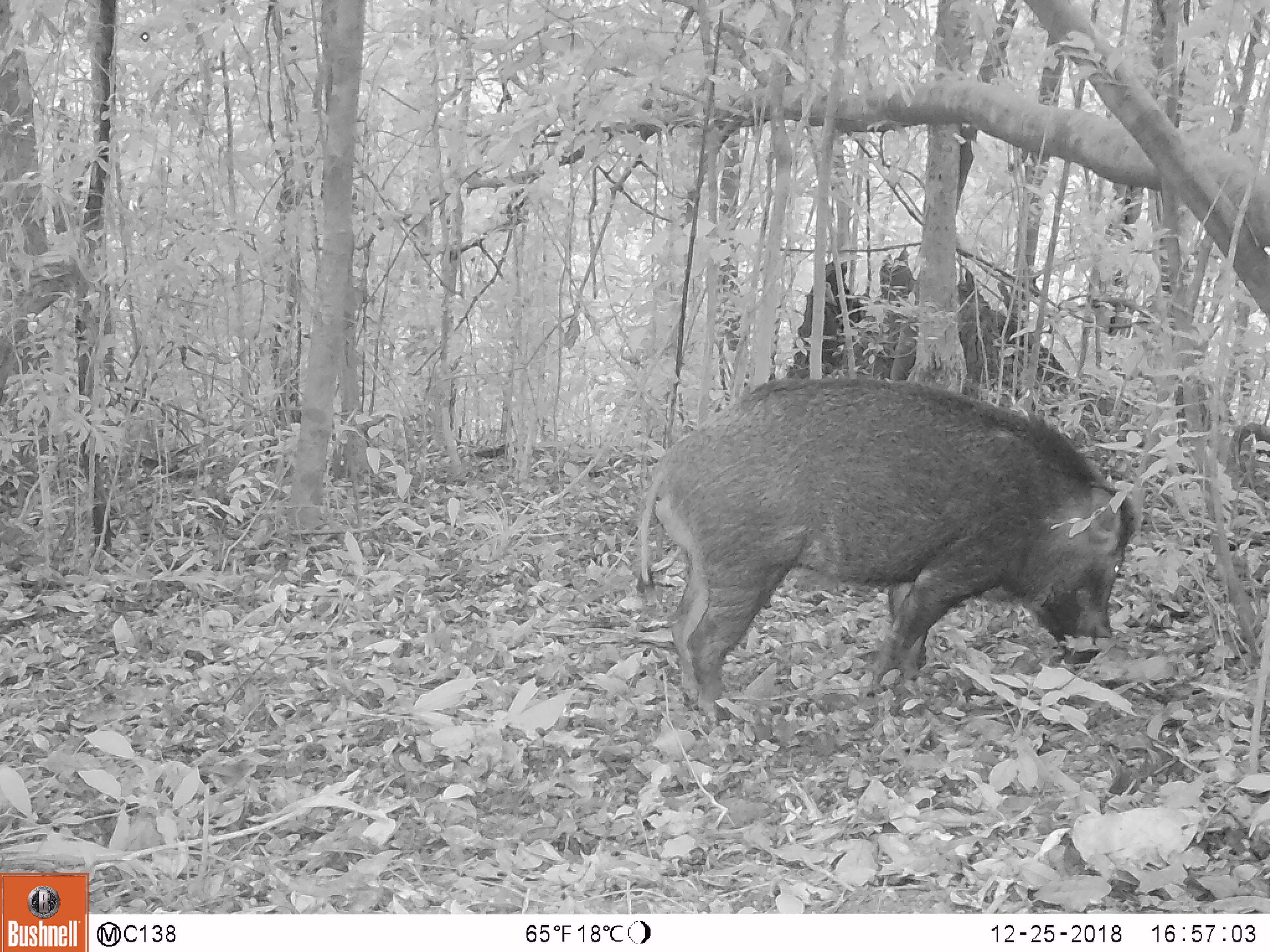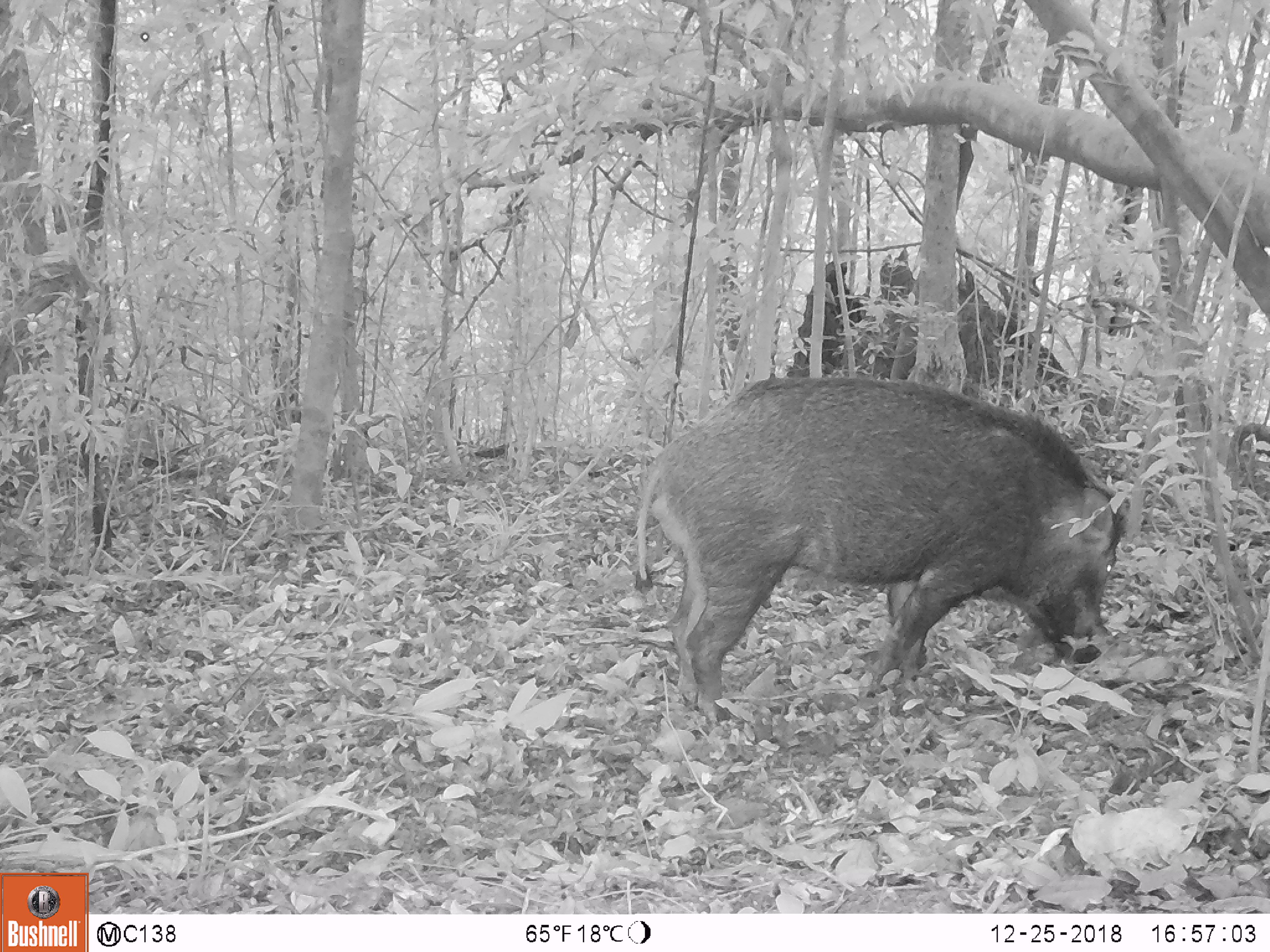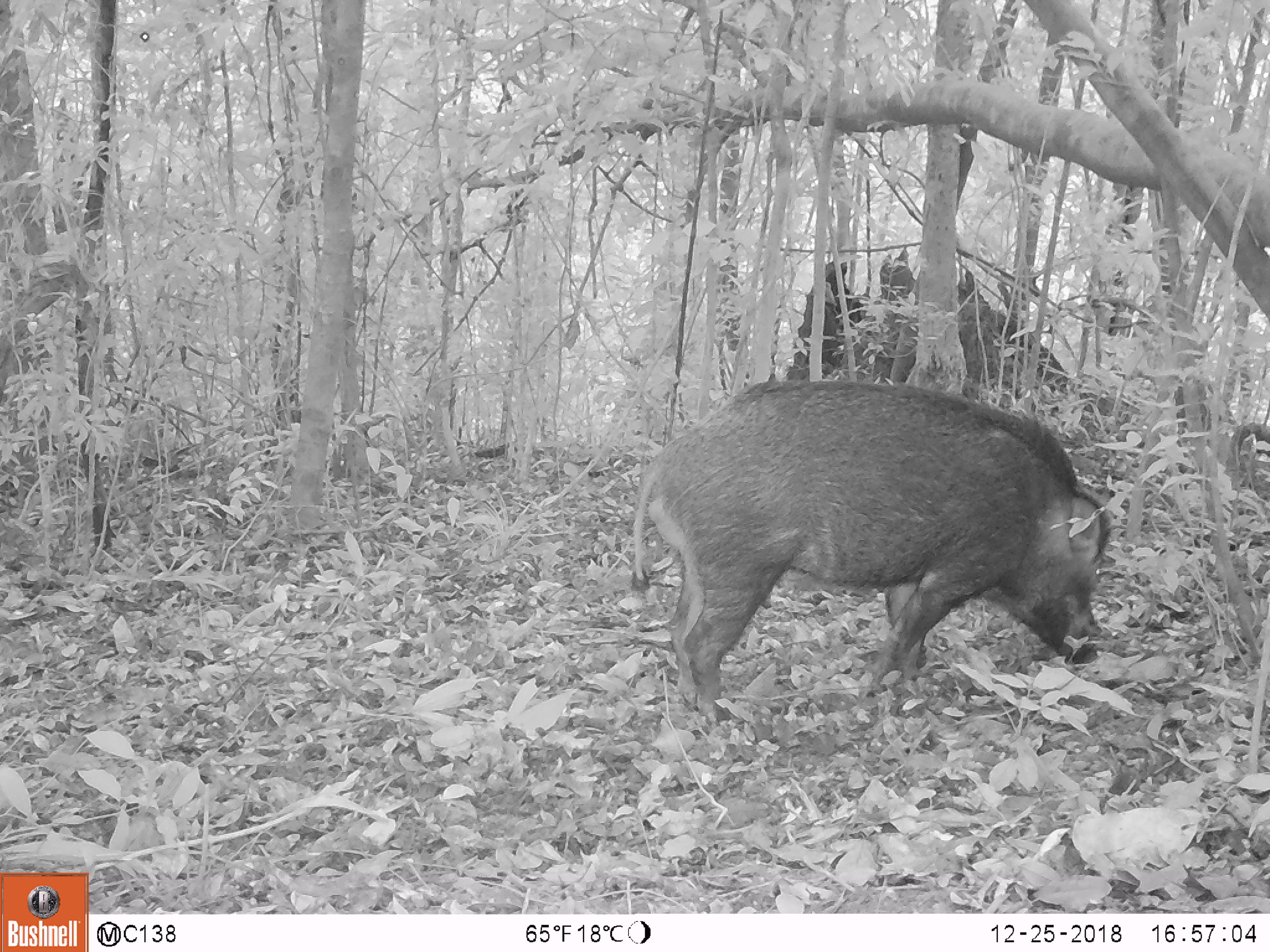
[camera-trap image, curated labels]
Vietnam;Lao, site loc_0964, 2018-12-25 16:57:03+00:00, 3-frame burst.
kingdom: Animalia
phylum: Chordata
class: Mammalia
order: Artiodactyla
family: Suidae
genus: Sus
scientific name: Sus scrofa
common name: eurasian wild pig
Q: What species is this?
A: Eurasian wild pig (Sus scrofa).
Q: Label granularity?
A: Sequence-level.